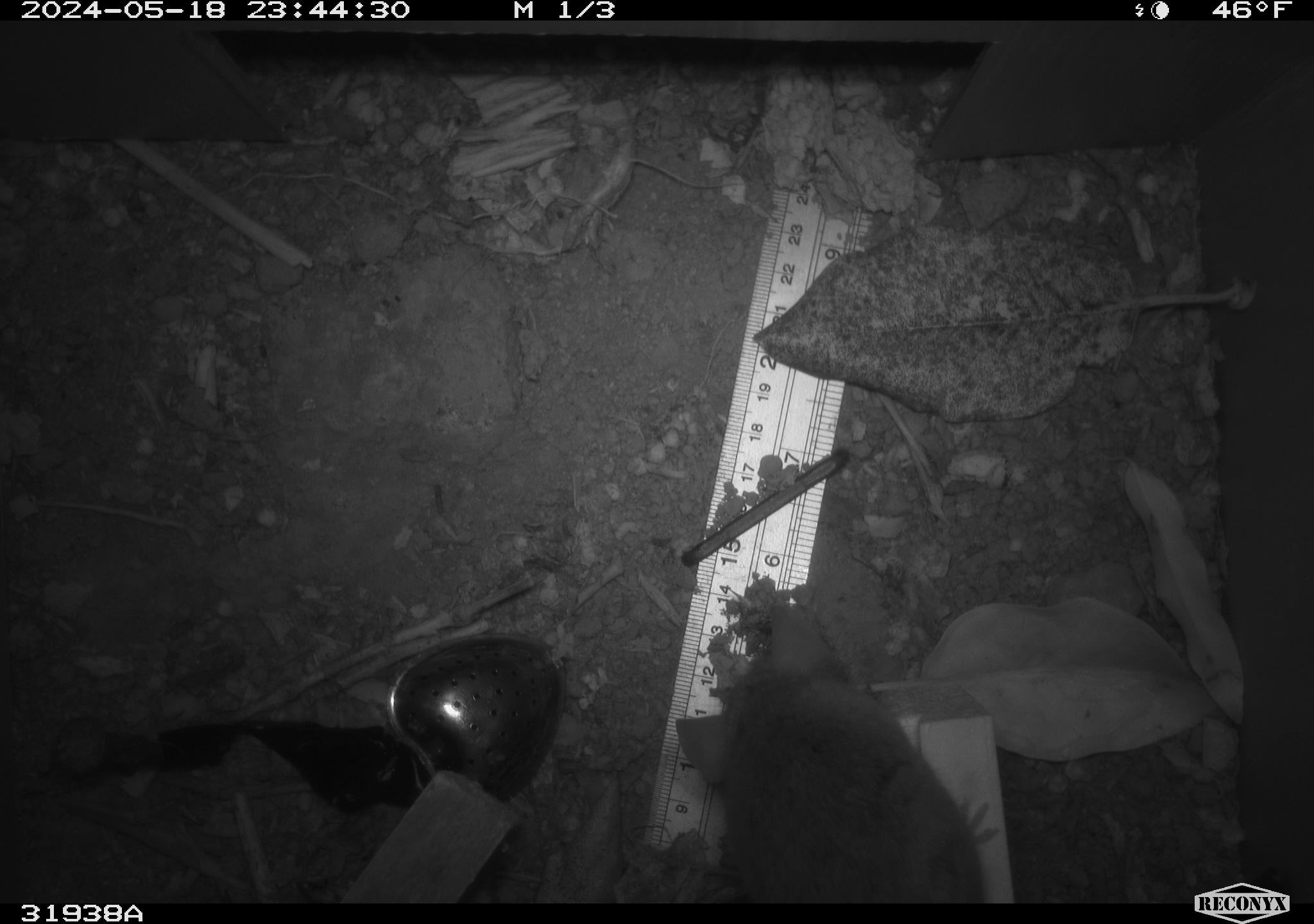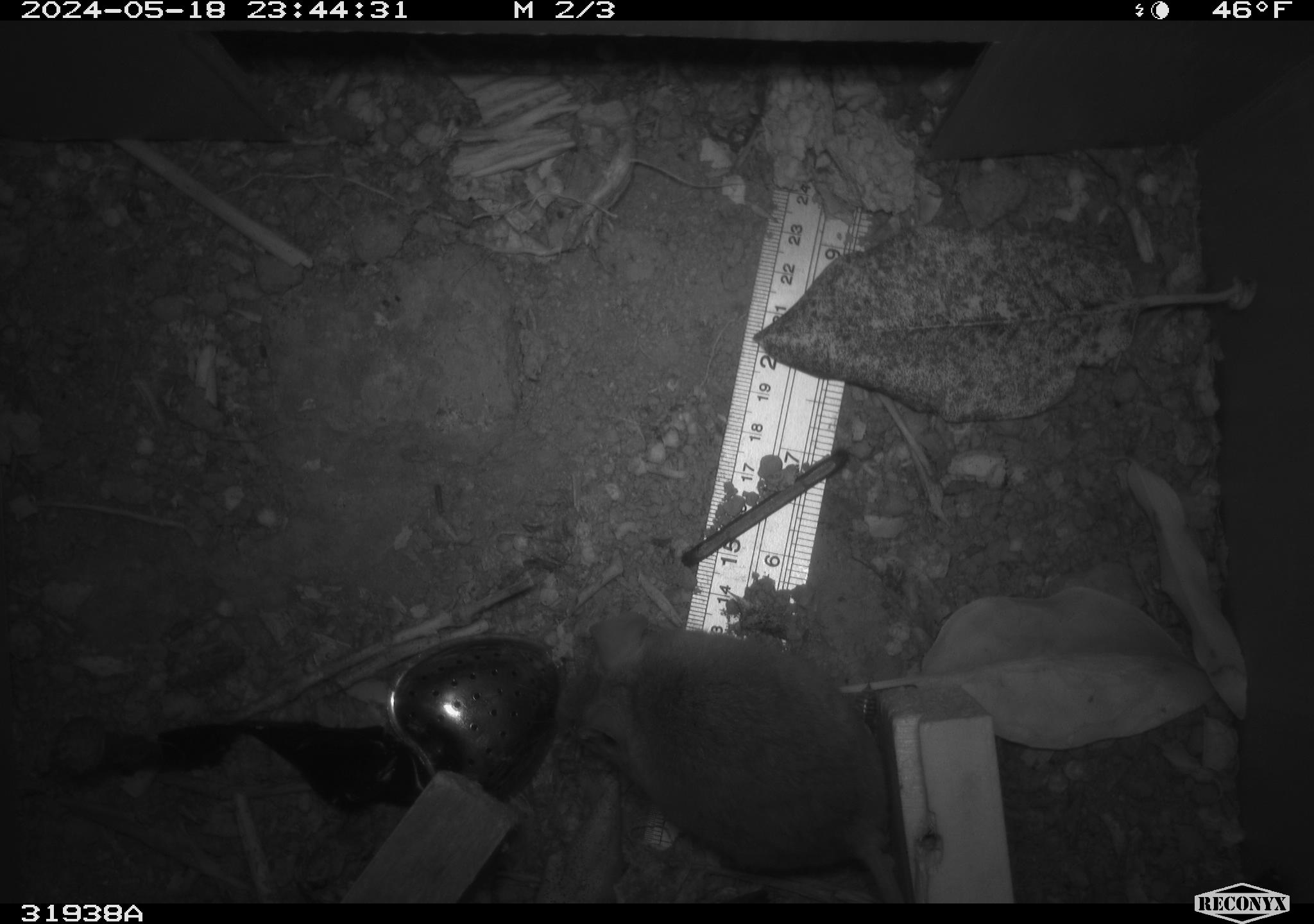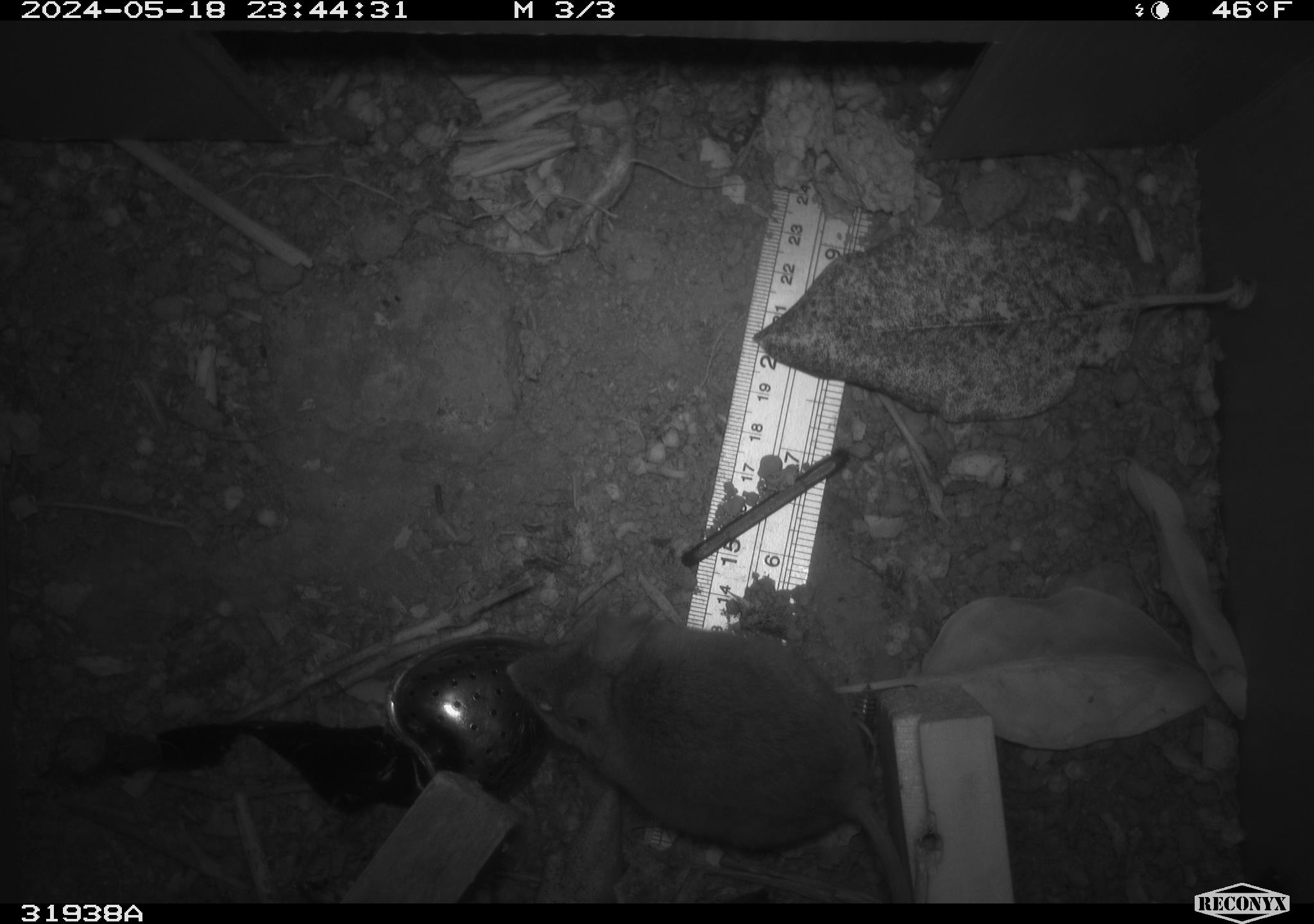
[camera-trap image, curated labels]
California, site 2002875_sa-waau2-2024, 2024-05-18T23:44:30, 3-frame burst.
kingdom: Animalia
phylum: Chordata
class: Mammalia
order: Rodentia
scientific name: Rodentia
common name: mouse species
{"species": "mouse species (Rodentia)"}